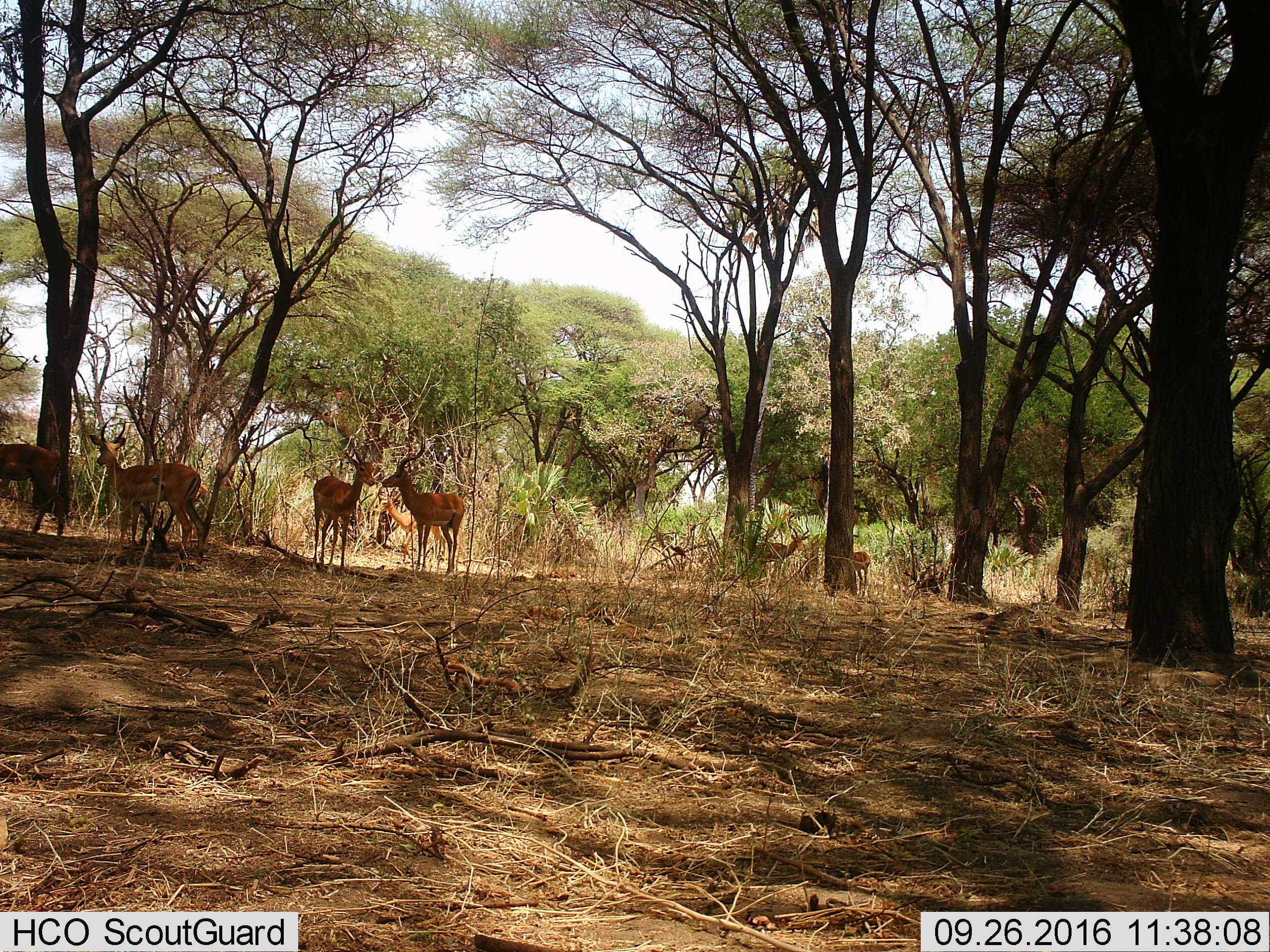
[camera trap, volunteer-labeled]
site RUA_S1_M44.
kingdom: Animalia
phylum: Chordata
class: Mammalia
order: Artiodactyla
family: Bovidae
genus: Aepyceros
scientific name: Aepyceros melampus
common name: impala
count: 7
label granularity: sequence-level